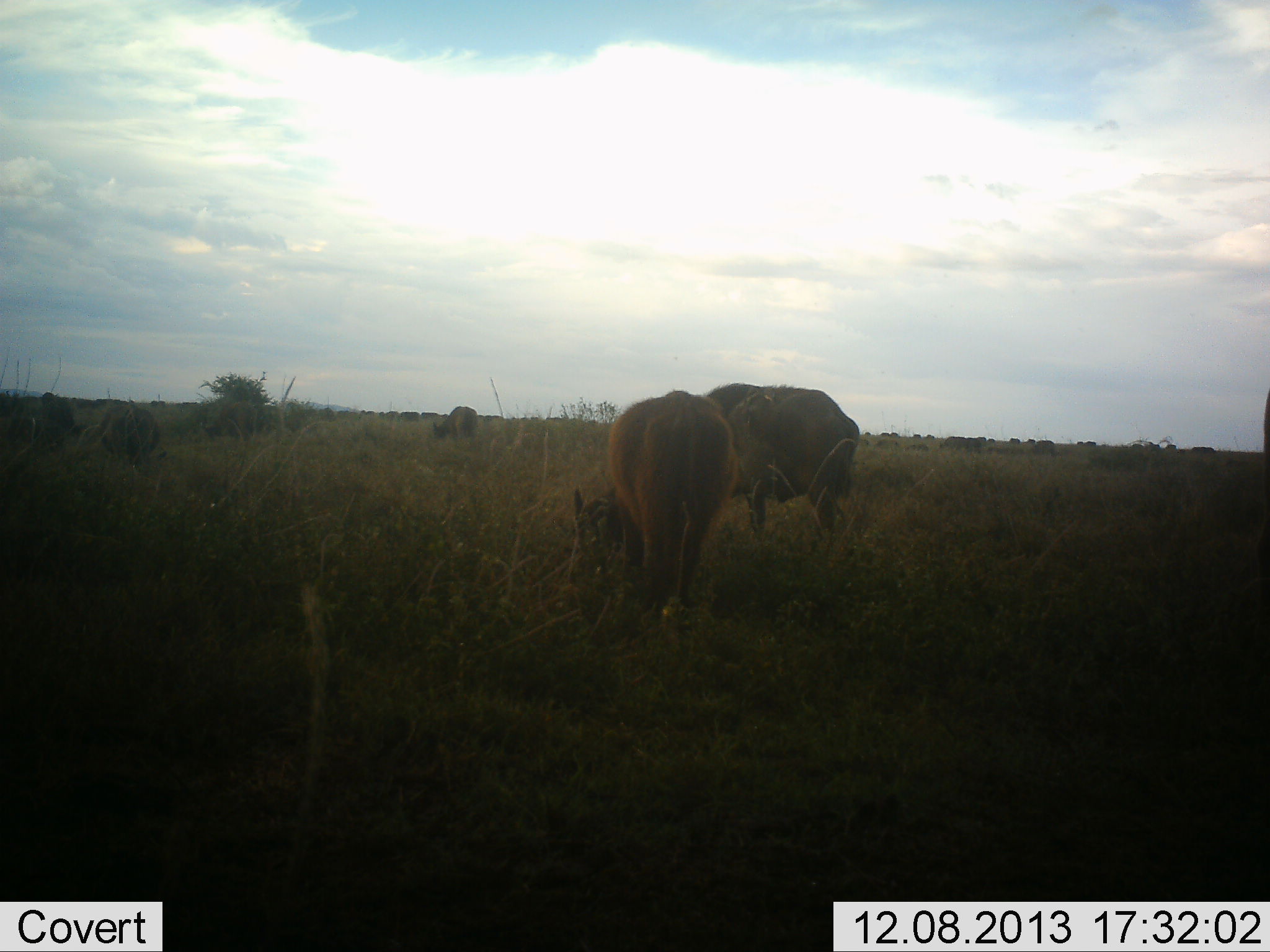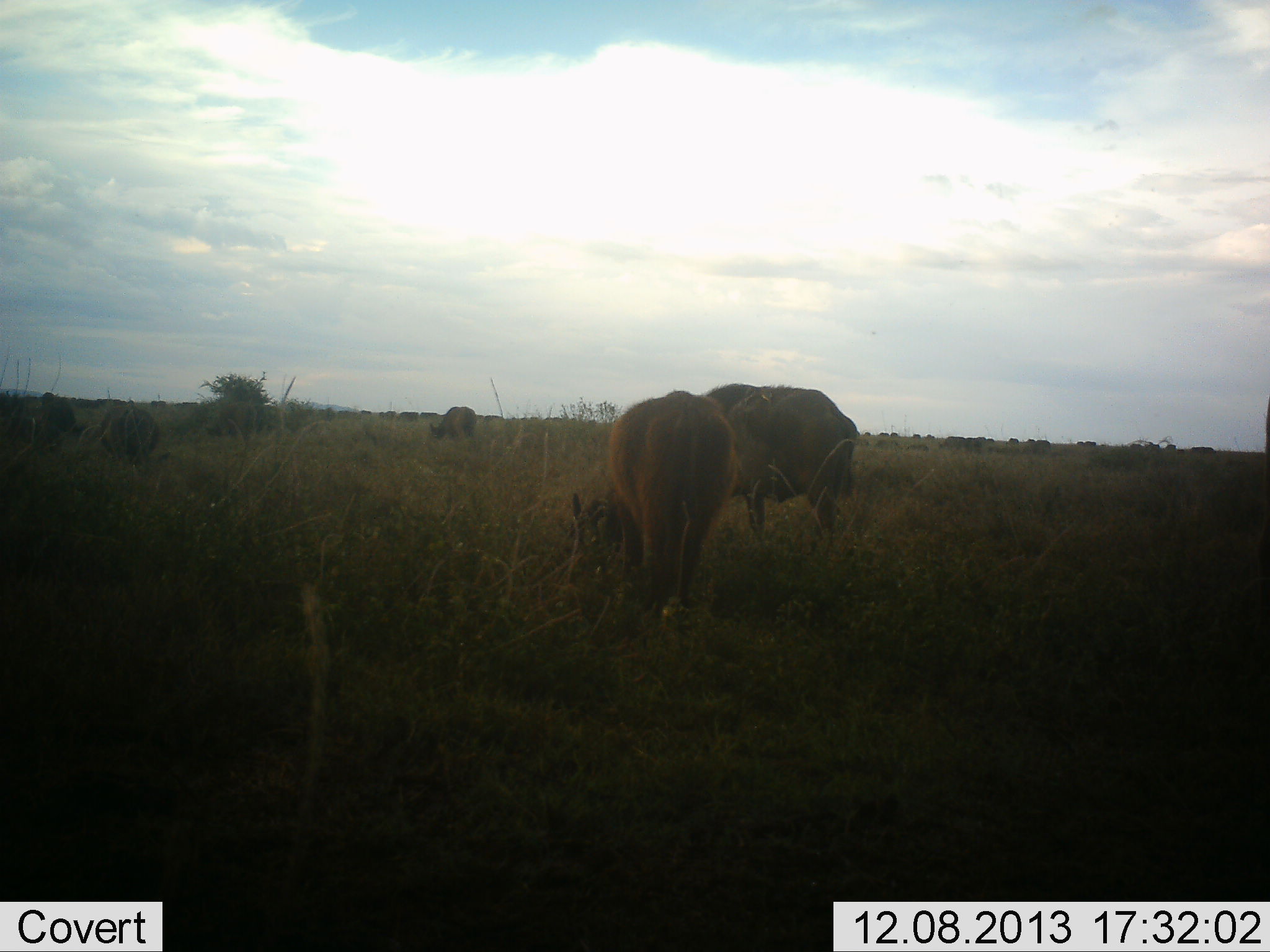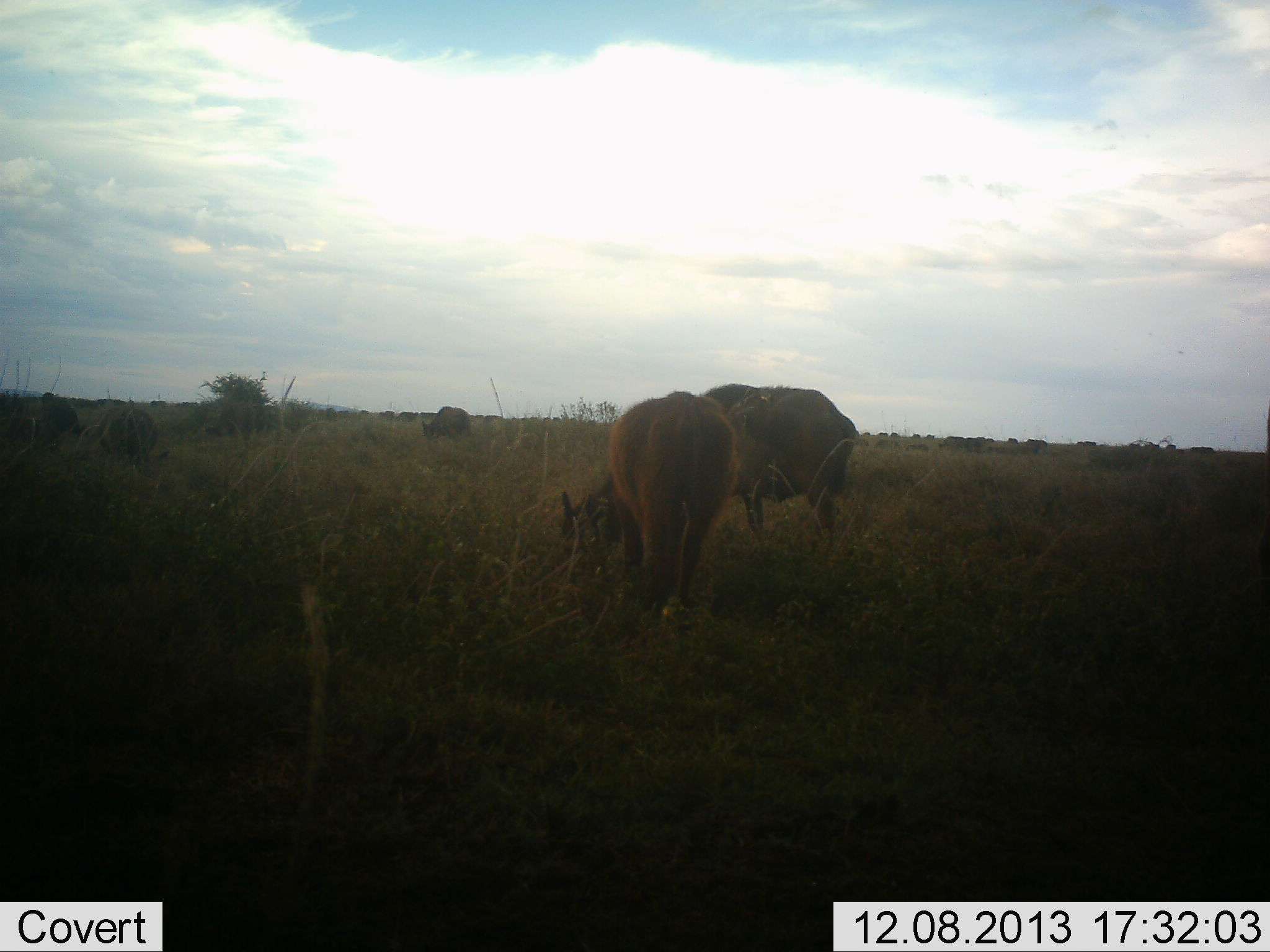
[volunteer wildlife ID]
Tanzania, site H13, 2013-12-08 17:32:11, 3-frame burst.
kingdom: Animalia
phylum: Chordata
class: Mammalia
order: Artiodactyla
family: Bovidae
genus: Syncerus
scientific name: Syncerus caffer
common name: cape buffalo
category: buffalo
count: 3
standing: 29%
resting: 0%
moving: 14%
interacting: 0%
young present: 14%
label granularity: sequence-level